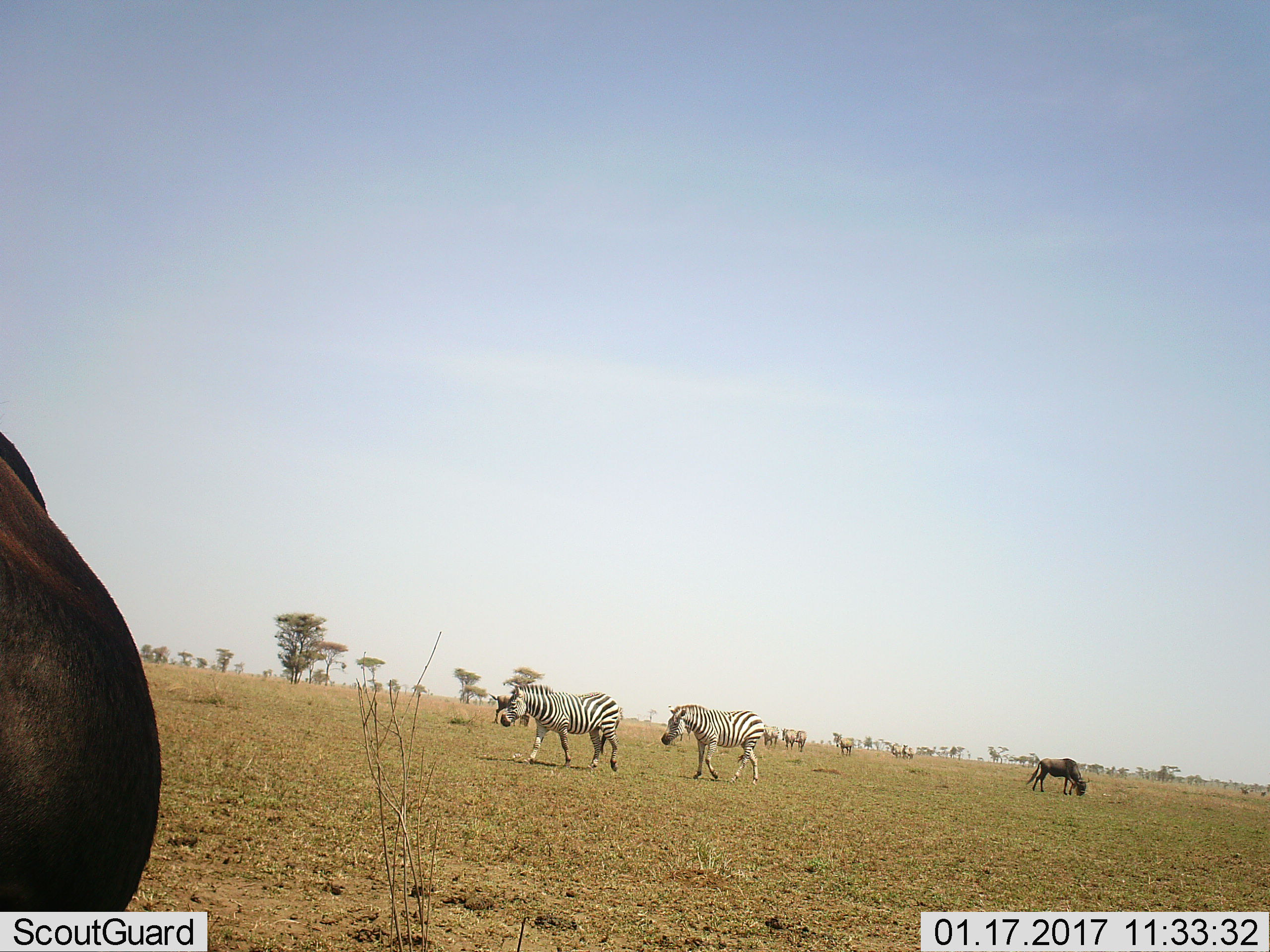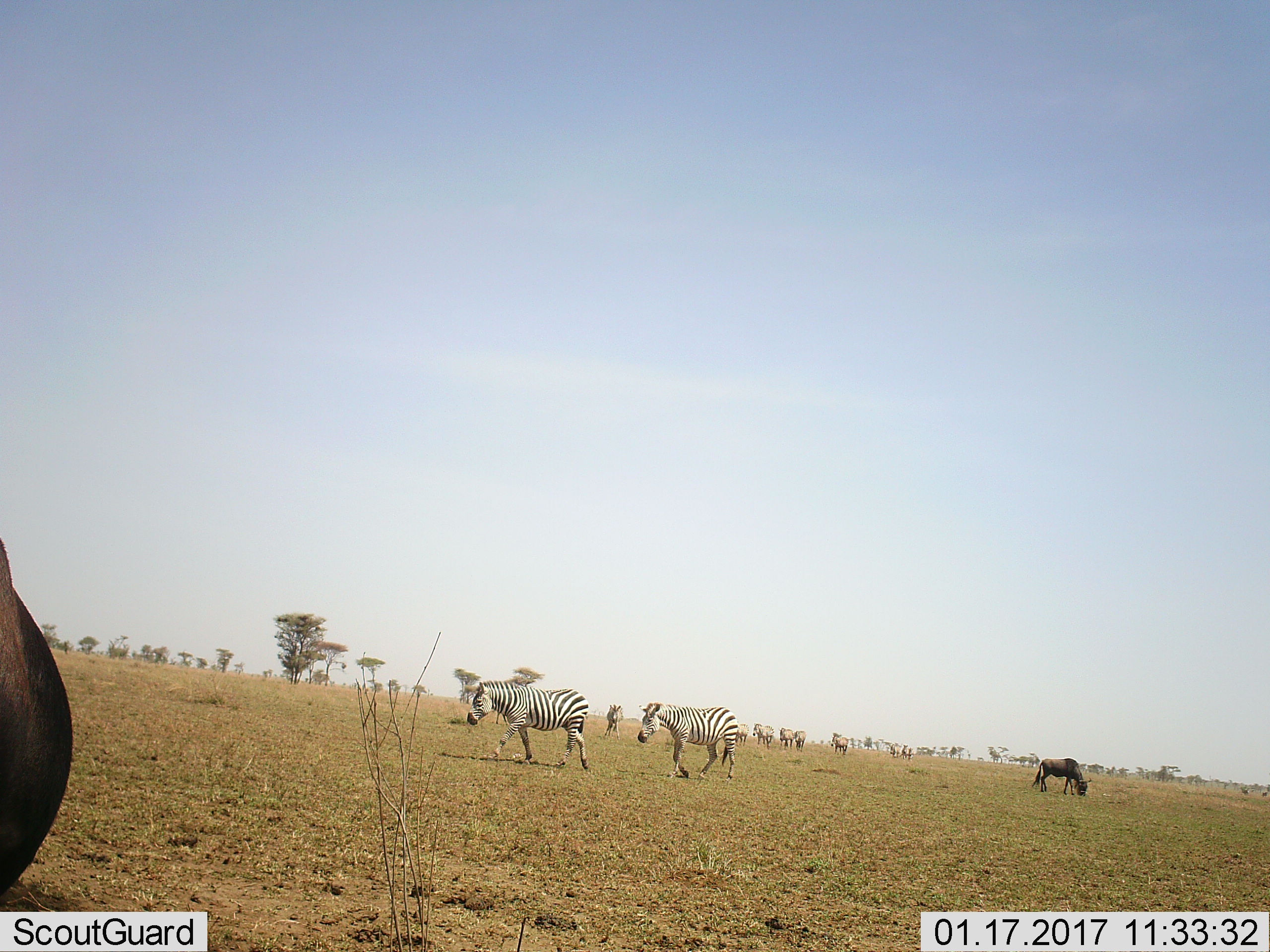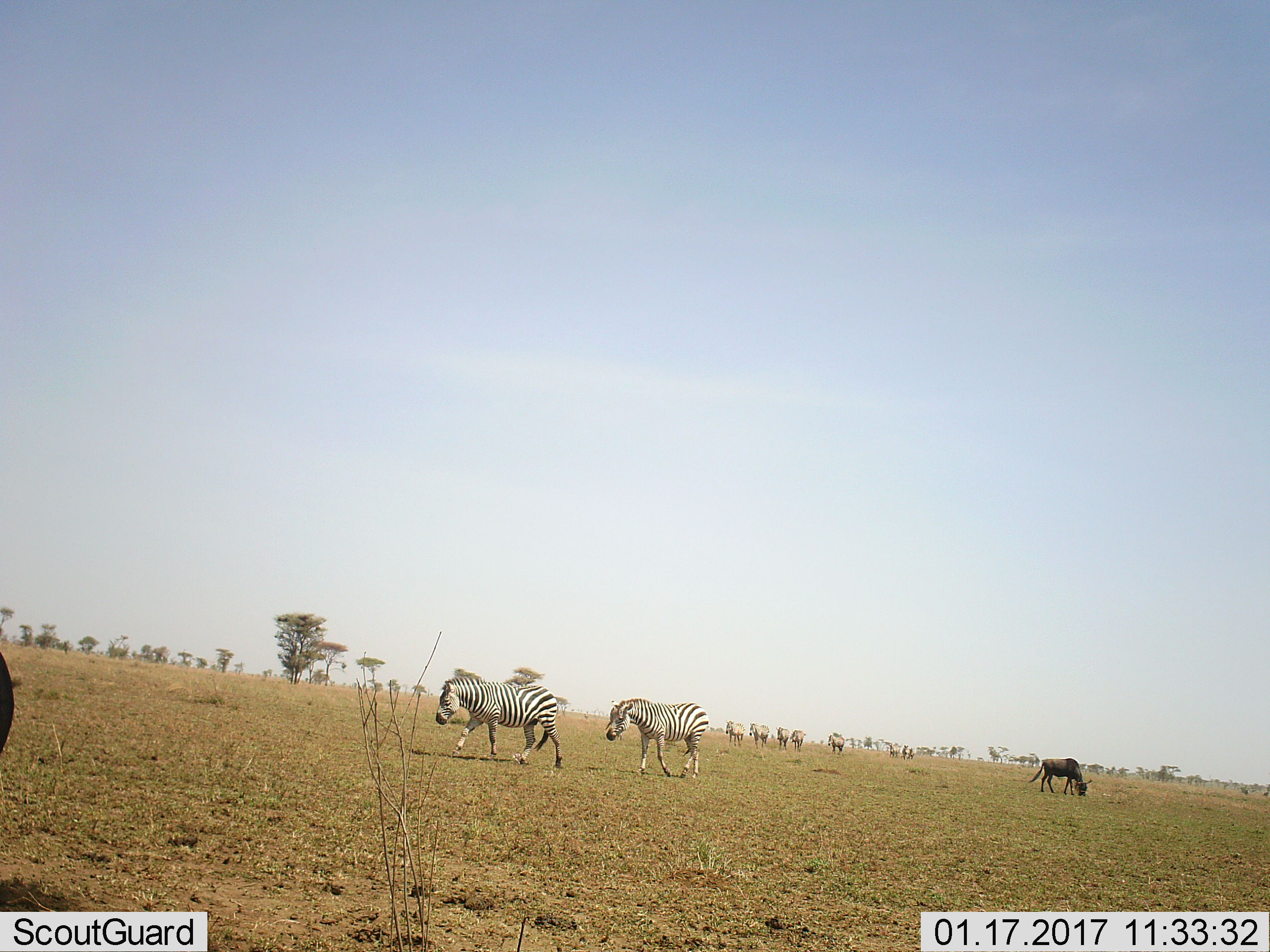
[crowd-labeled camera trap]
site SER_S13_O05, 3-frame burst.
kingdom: Animalia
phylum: Chordata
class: Mammalia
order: Artiodactyla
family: Bovidae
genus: Connochaetes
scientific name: Connochaetes taurinus taurinus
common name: blue wildebeest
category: wildebeestblue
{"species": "wildebeestblue (blue wildebeest) (Connochaetes taurinus taurinus)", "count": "2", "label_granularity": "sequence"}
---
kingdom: Animalia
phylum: Chordata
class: Mammalia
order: Perissodactyla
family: Equidae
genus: Equus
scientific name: Equus quagga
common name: plains zebra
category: zebraplains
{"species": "zebraplains (plains zebra) (Equus quagga)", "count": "8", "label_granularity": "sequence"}